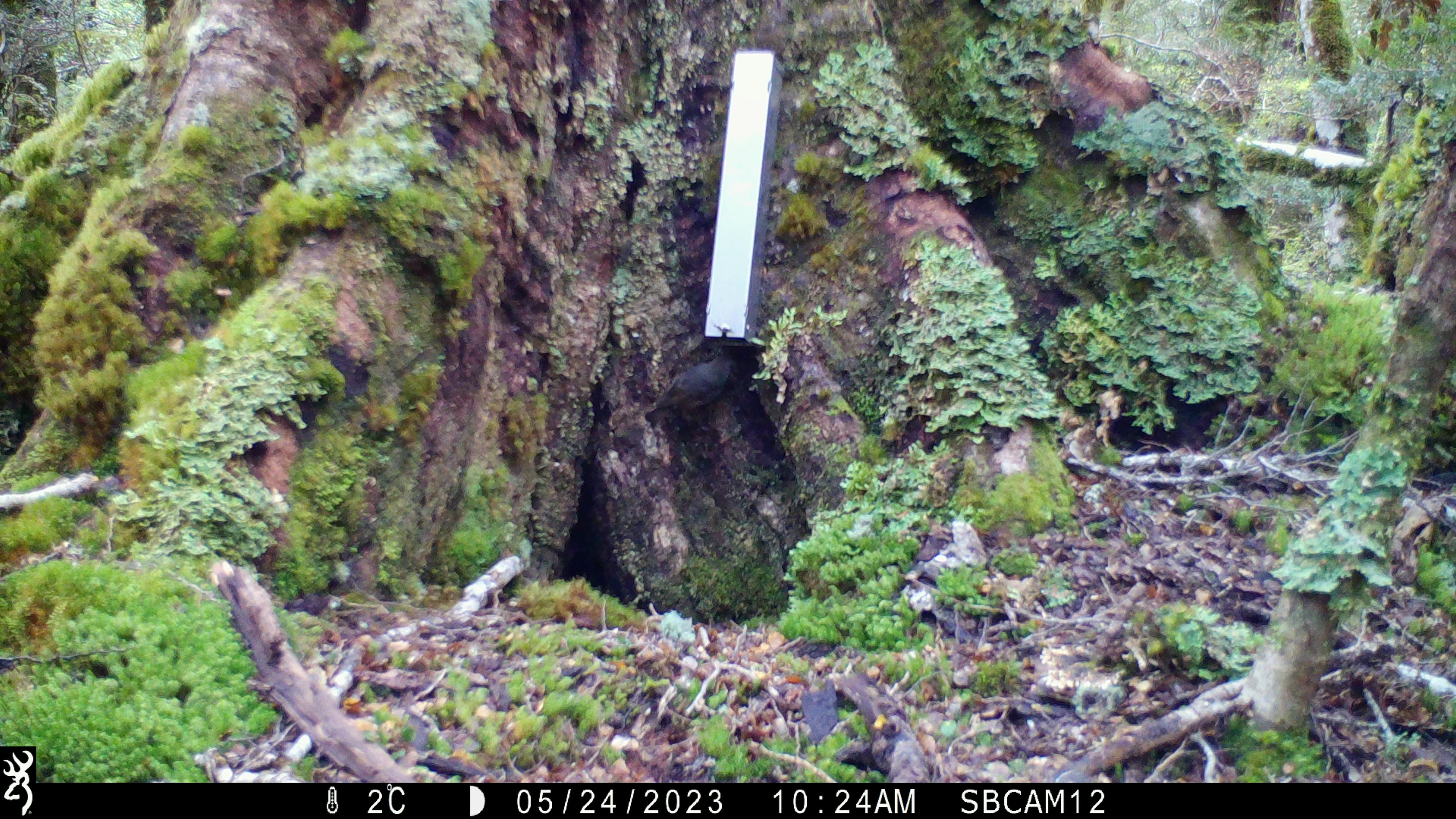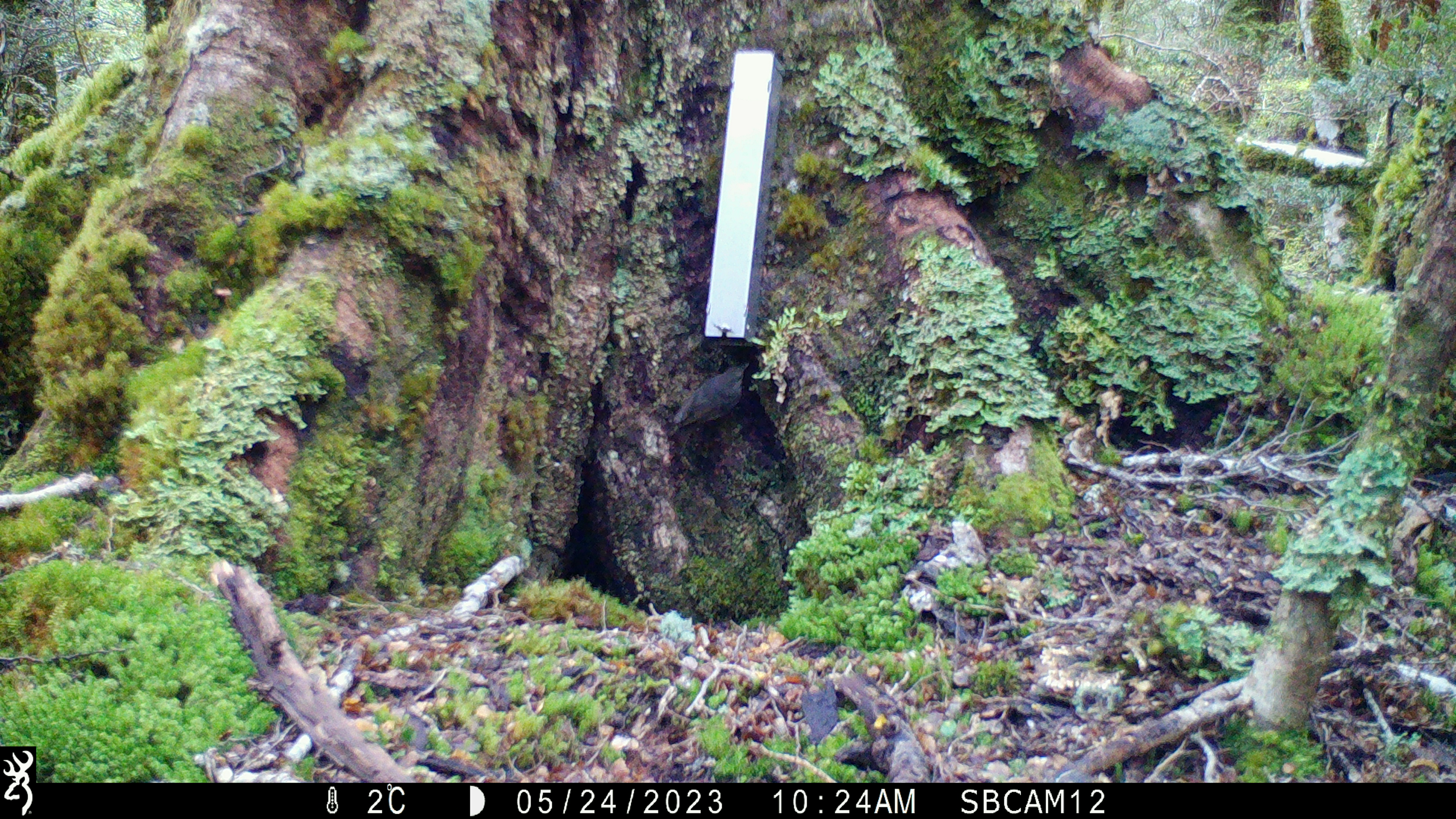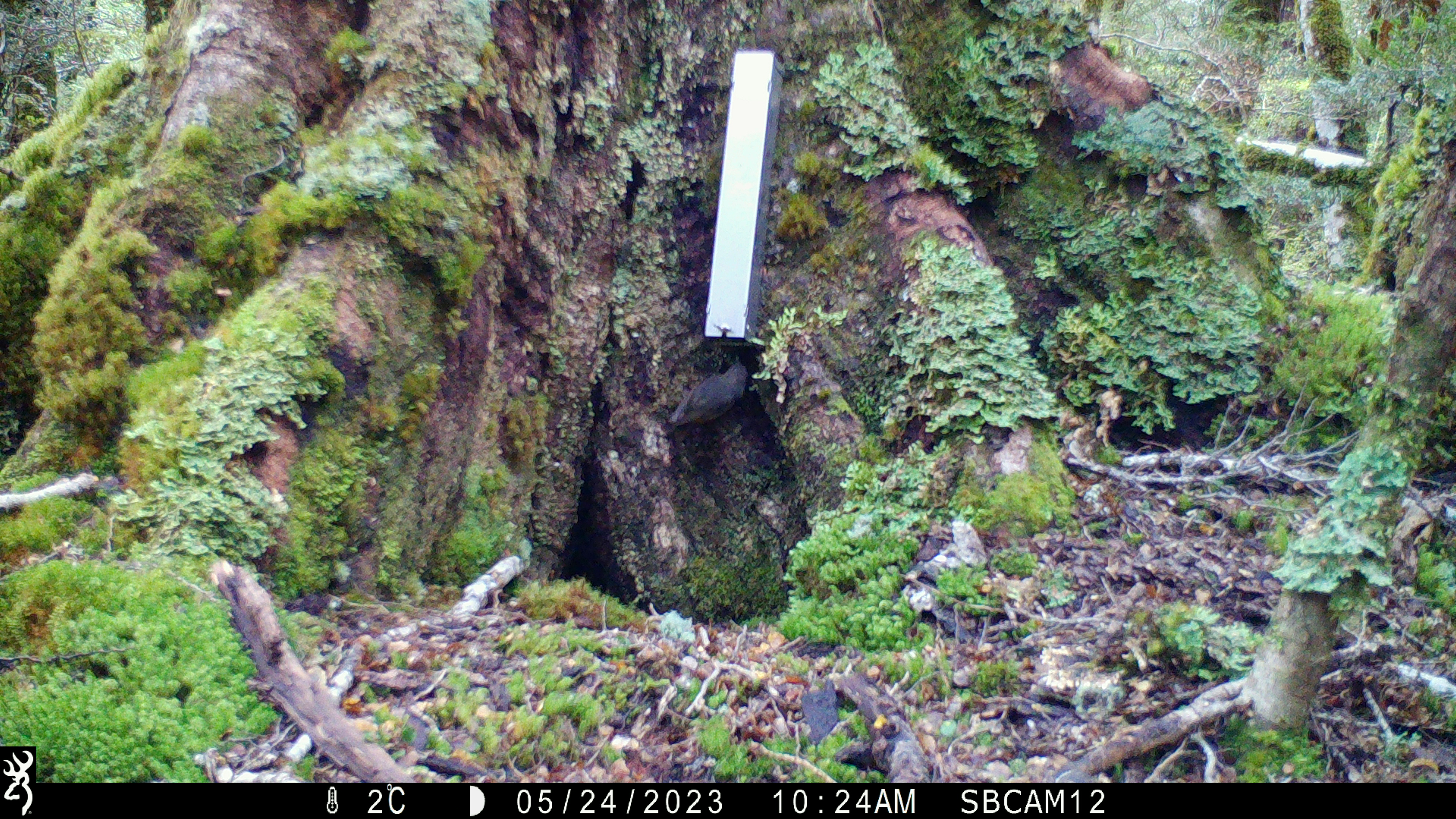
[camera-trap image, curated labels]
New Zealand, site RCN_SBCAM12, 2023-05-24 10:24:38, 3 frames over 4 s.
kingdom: Animalia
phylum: Chordata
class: Aves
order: Passeriformes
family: Petroicidae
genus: Petroica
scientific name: Petroica australis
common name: new zealand robin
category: robin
Robin (new zealand robin) (Petroica australis).